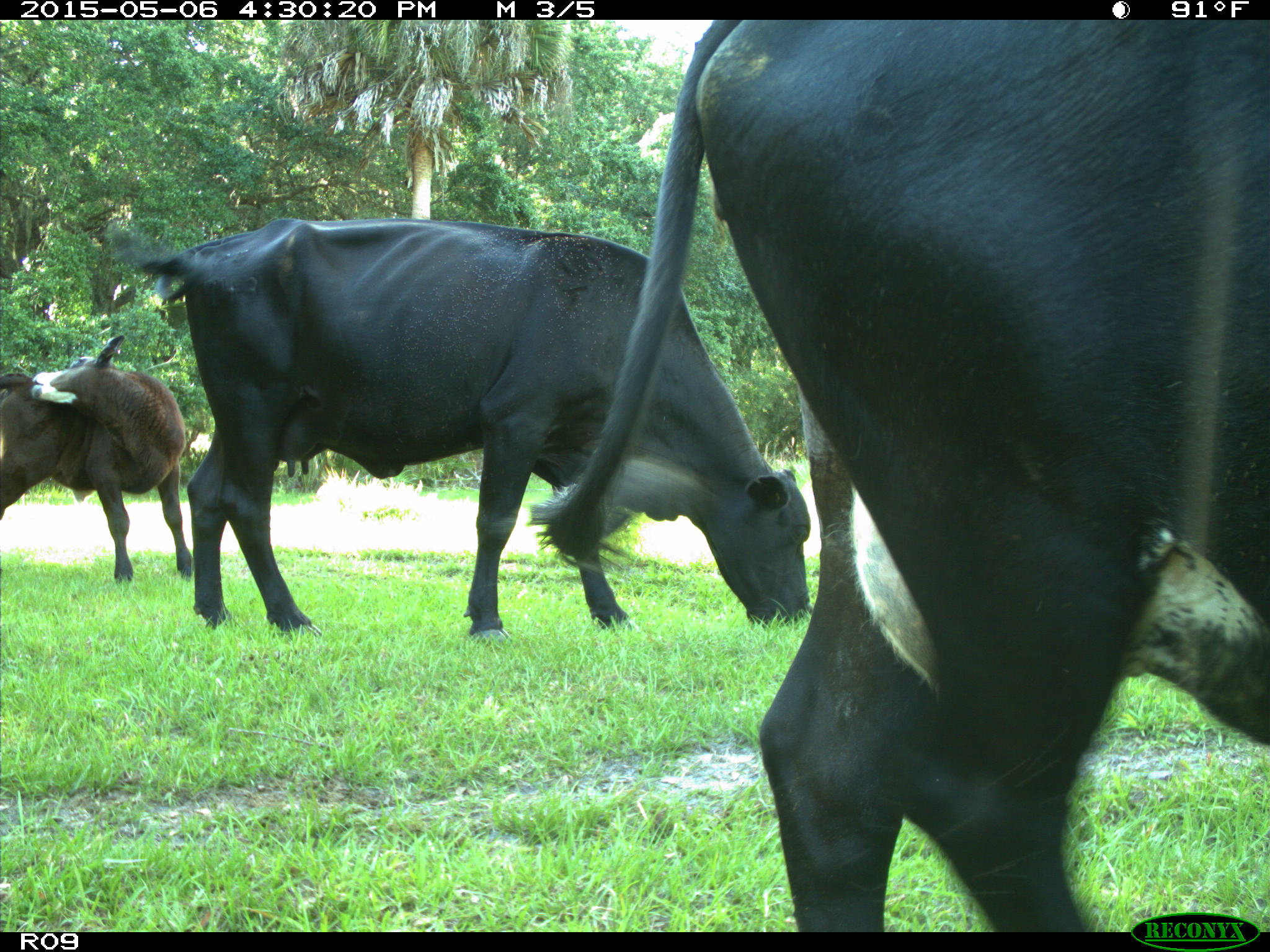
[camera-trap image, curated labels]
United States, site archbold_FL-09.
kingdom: Animalia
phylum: Chordata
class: Mammalia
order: Artiodactyla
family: Bovidae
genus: Bos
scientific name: Bos taurus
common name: domestic cow